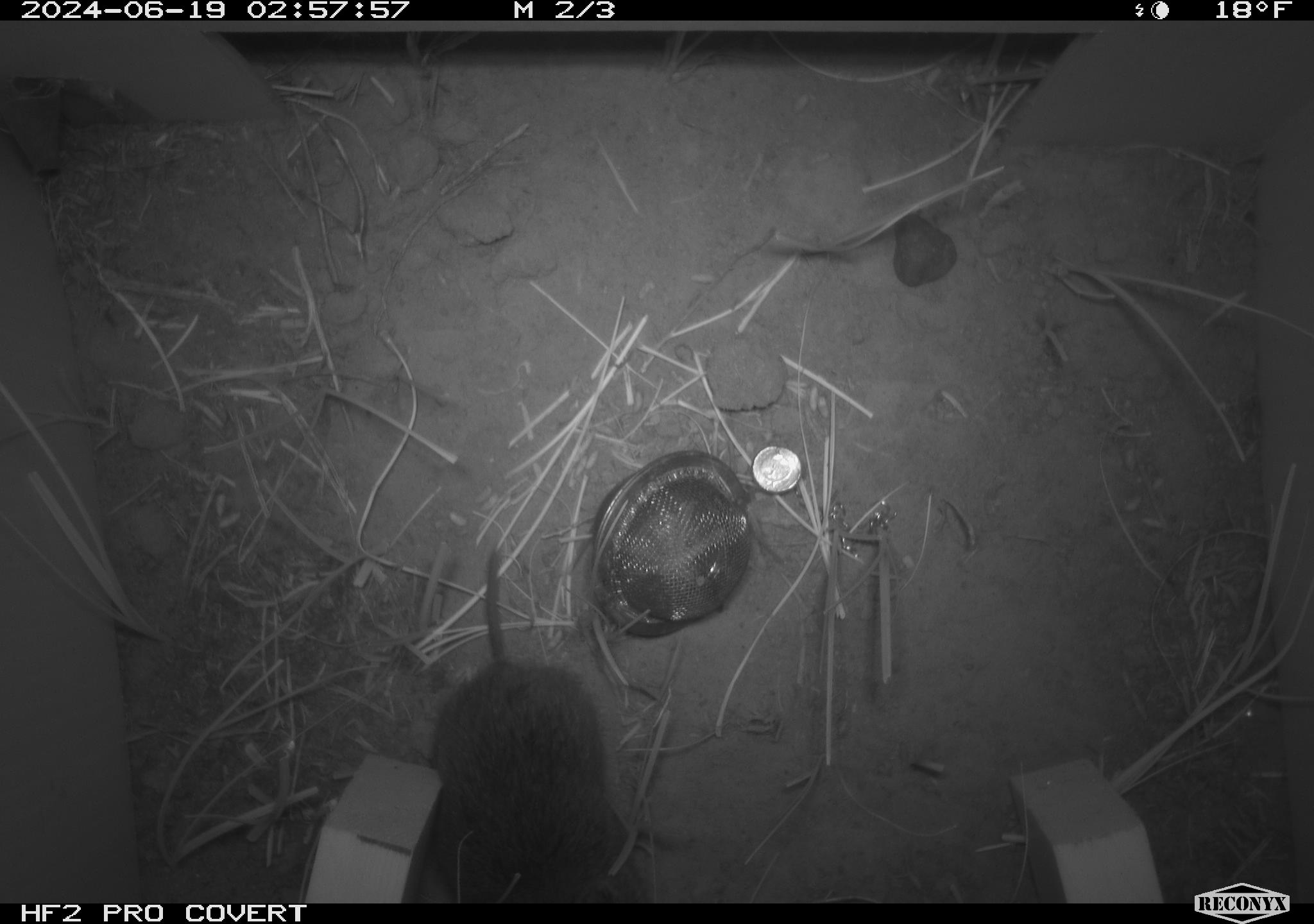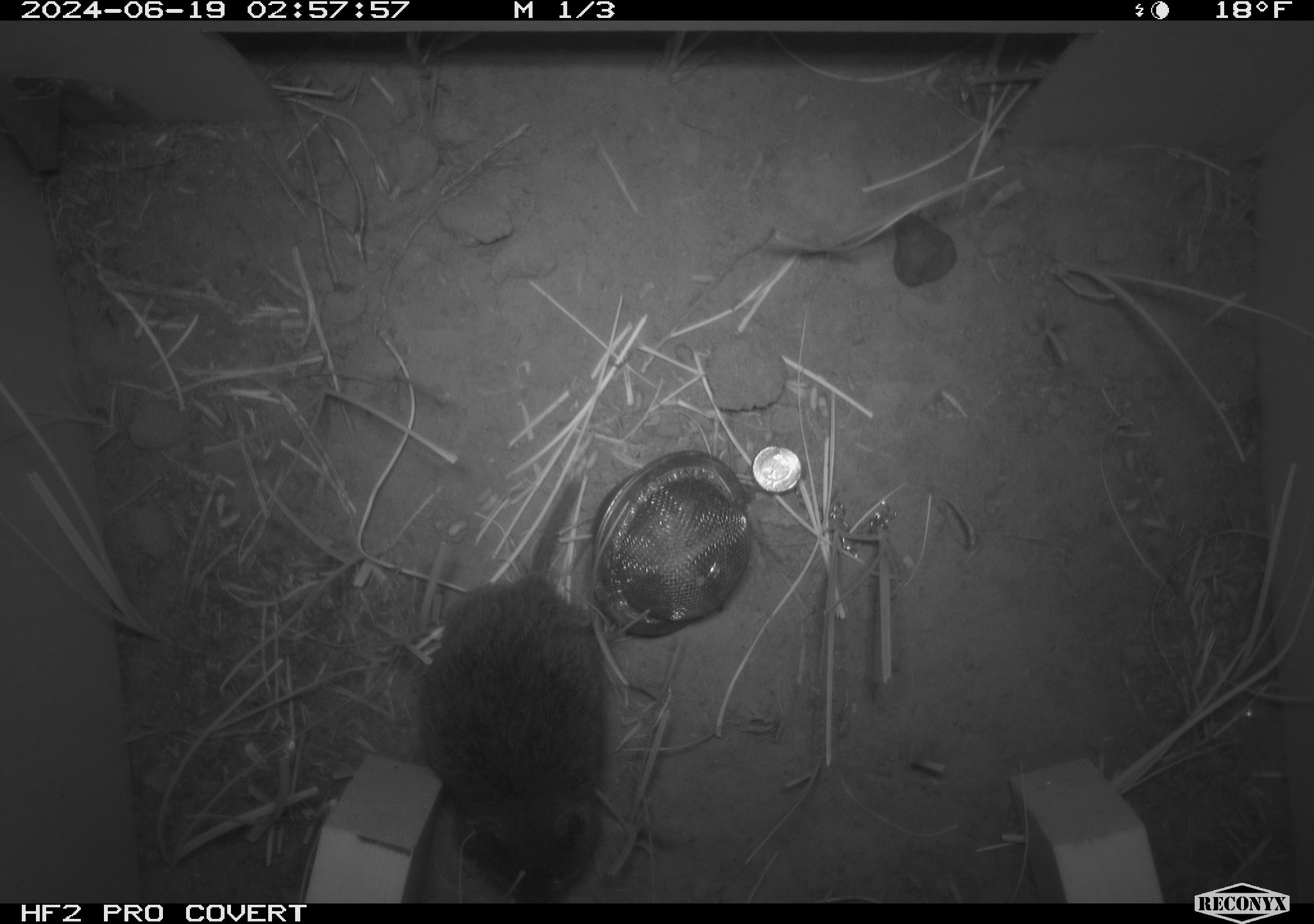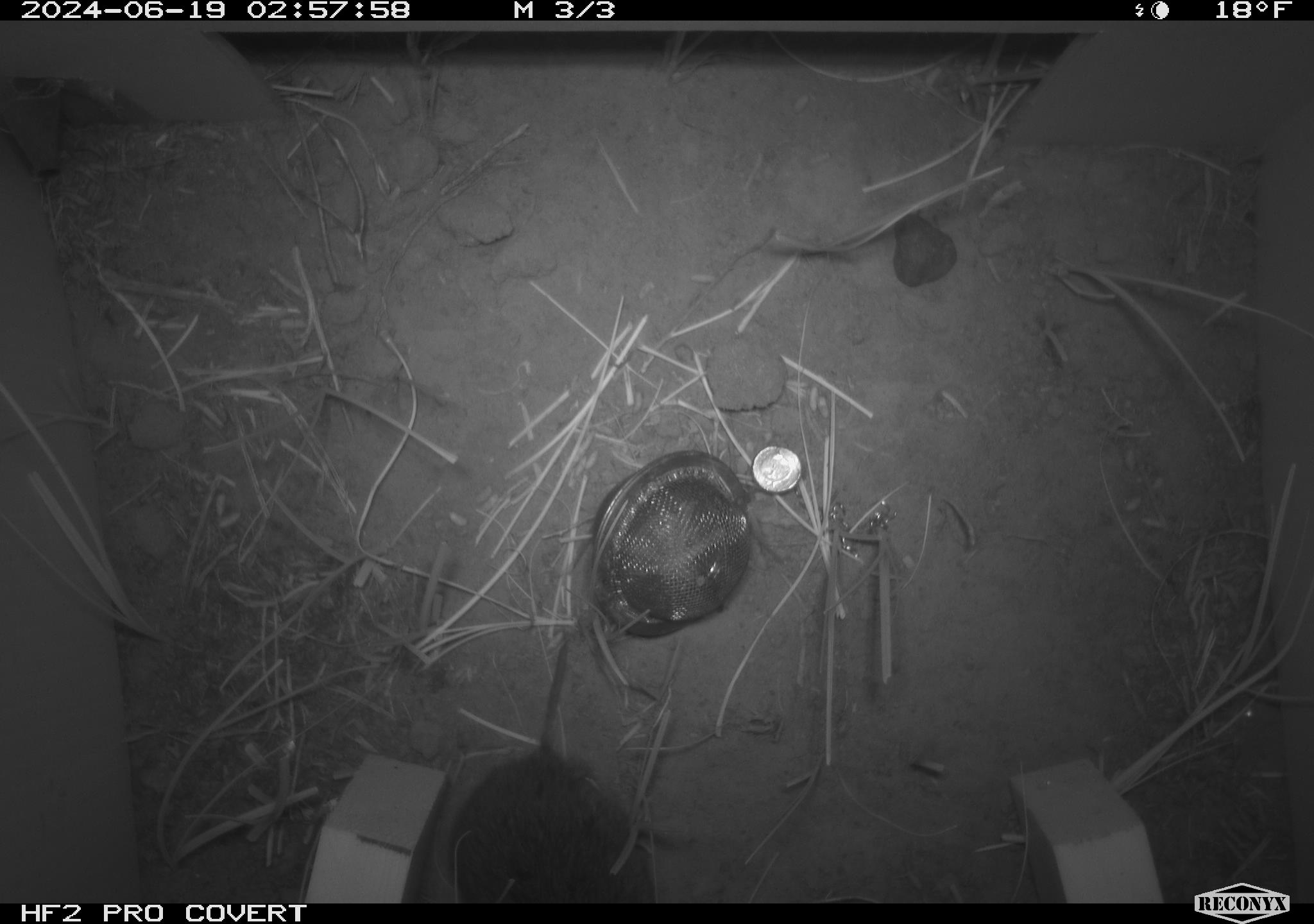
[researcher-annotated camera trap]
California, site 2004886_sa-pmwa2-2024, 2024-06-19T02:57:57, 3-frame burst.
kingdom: Animalia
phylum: Chordata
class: Mammalia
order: Rodentia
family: Cricetidae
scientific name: Arvicolinae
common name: voles, lemmings, and muskrats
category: arvicolinae subfamily